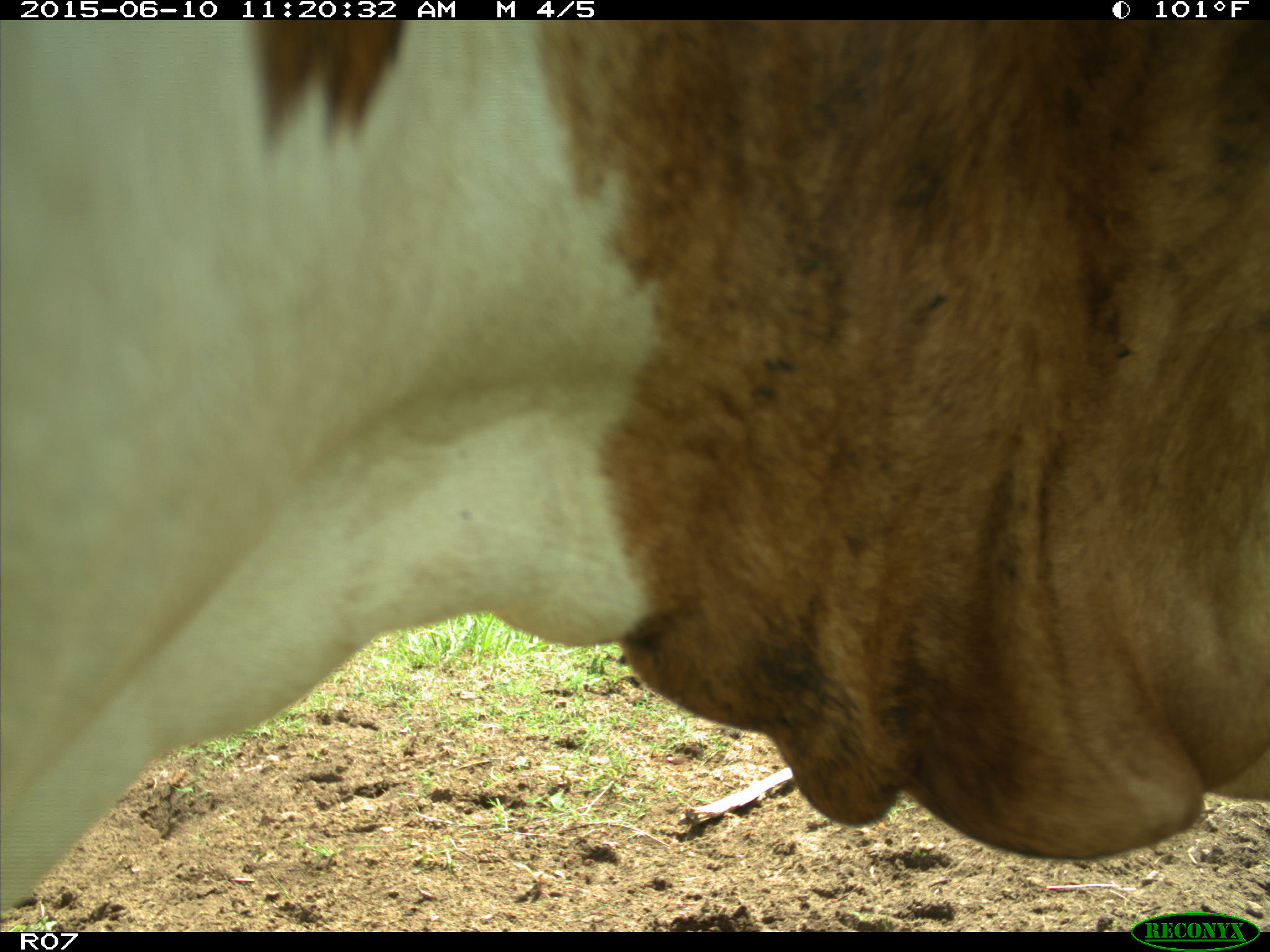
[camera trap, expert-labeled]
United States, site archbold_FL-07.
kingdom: Animalia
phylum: Chordata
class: Mammalia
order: Artiodactyla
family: Bovidae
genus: Bos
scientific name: Bos taurus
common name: domestic cow